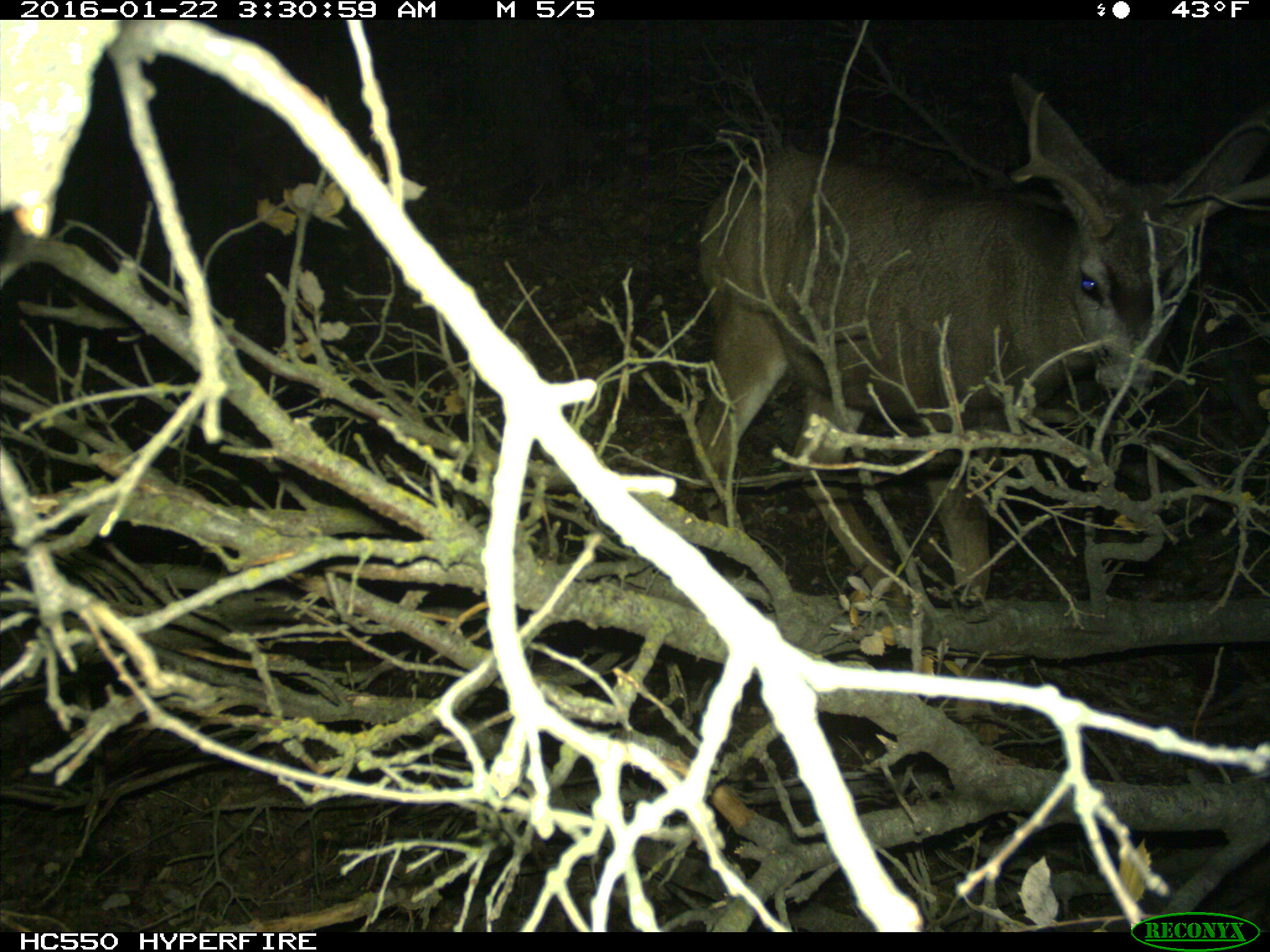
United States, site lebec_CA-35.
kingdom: Animalia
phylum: Chordata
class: Mammalia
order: Artiodactyla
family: Cervidae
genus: Odocoileus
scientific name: Odocoileus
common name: deer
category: unidentified deer